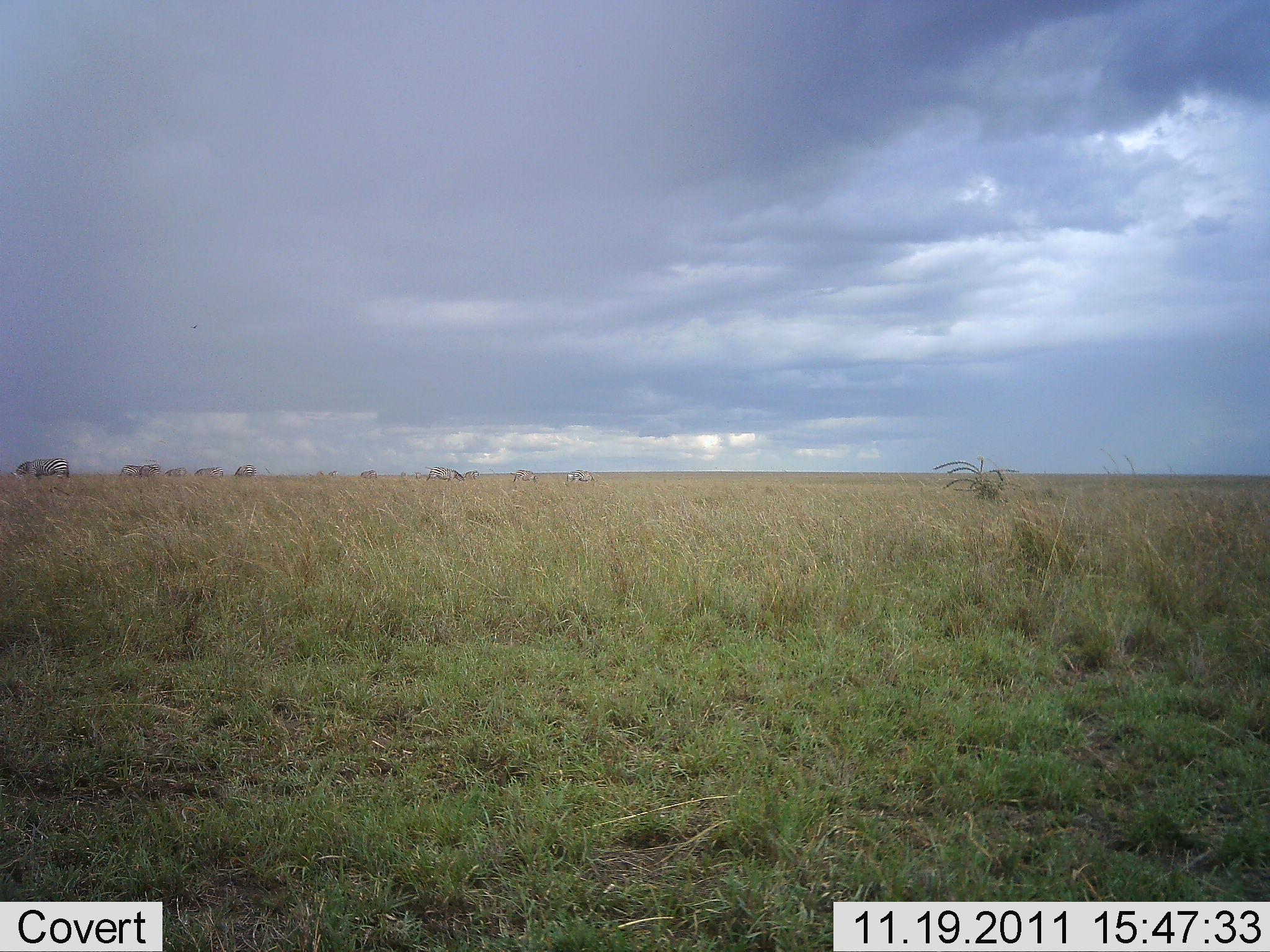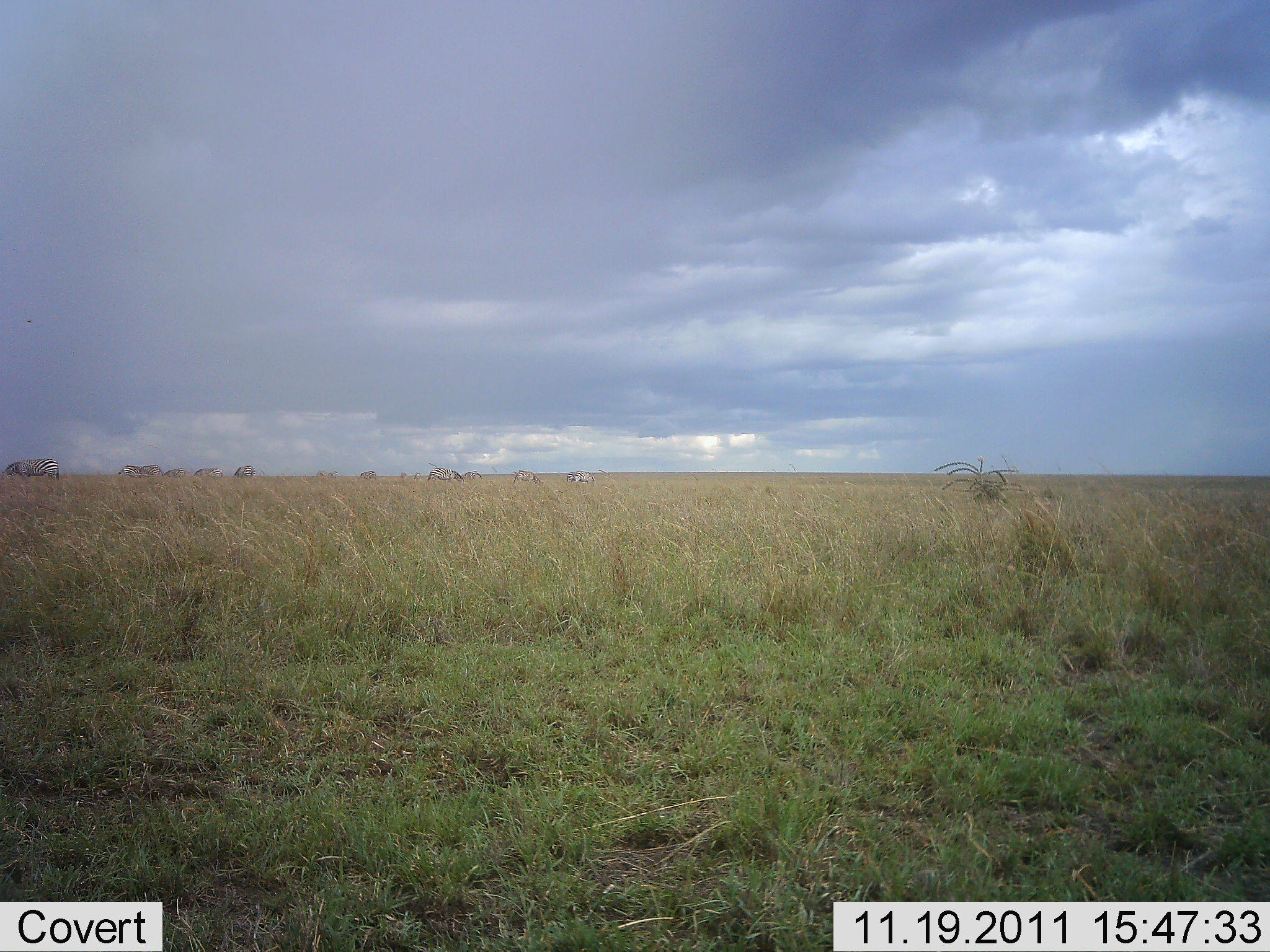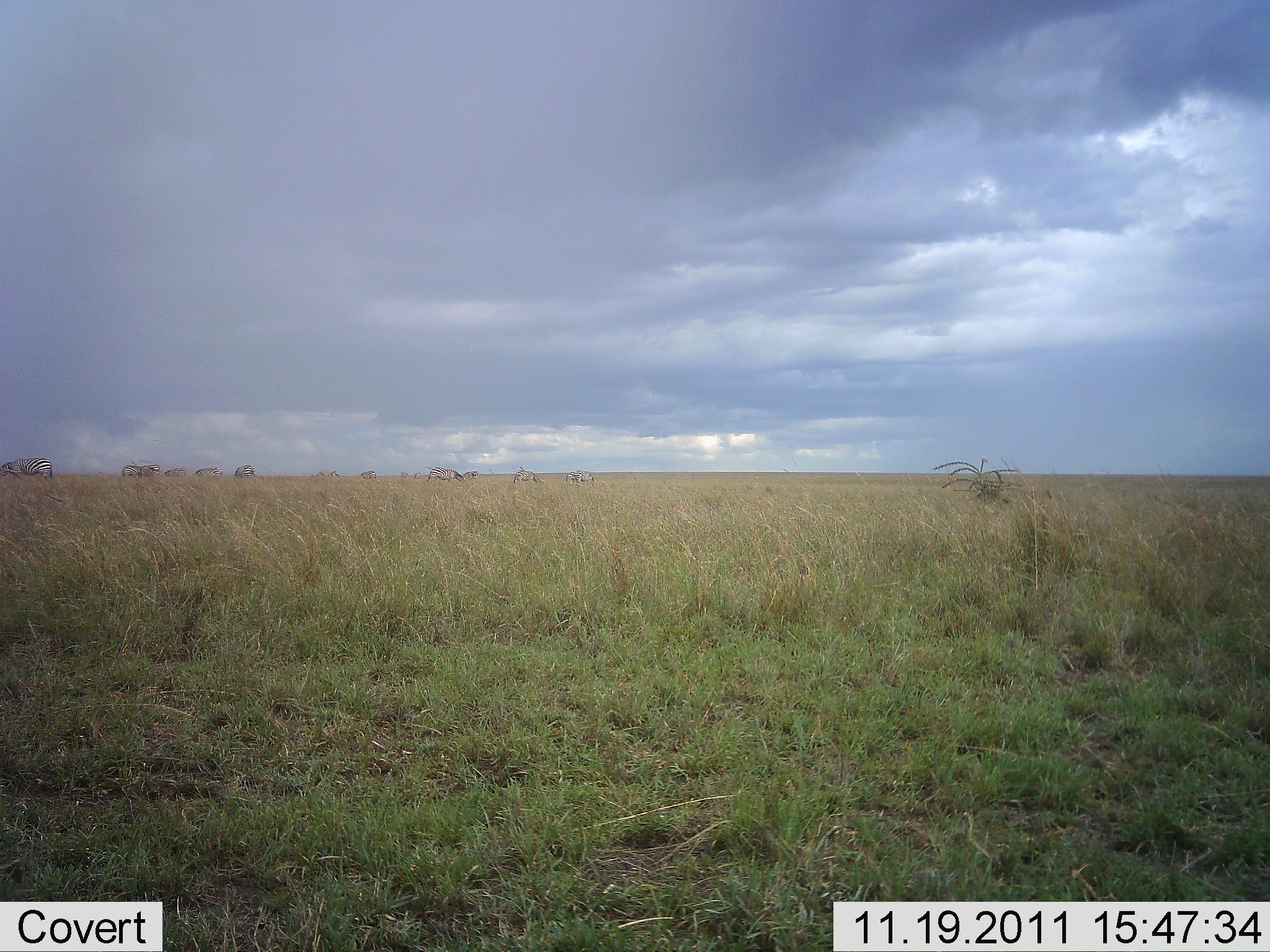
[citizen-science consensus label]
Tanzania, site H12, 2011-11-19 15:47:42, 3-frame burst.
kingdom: Animalia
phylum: Chordata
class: Mammalia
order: Perissodactyla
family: Equidae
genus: Equus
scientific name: Equus quagga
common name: plains zebra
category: zebra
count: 10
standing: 75%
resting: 0%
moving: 58%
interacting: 0%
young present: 0%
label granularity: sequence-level